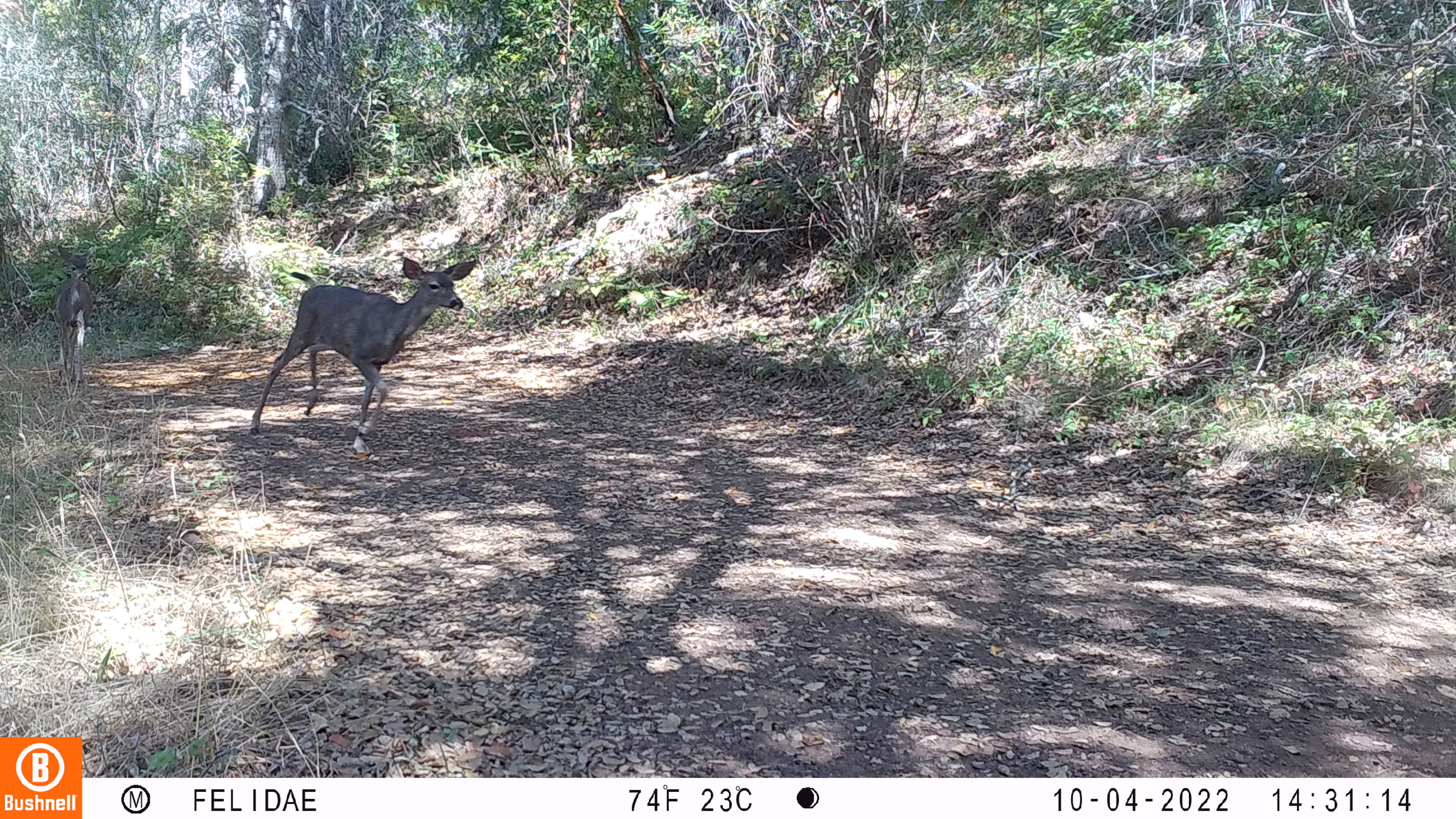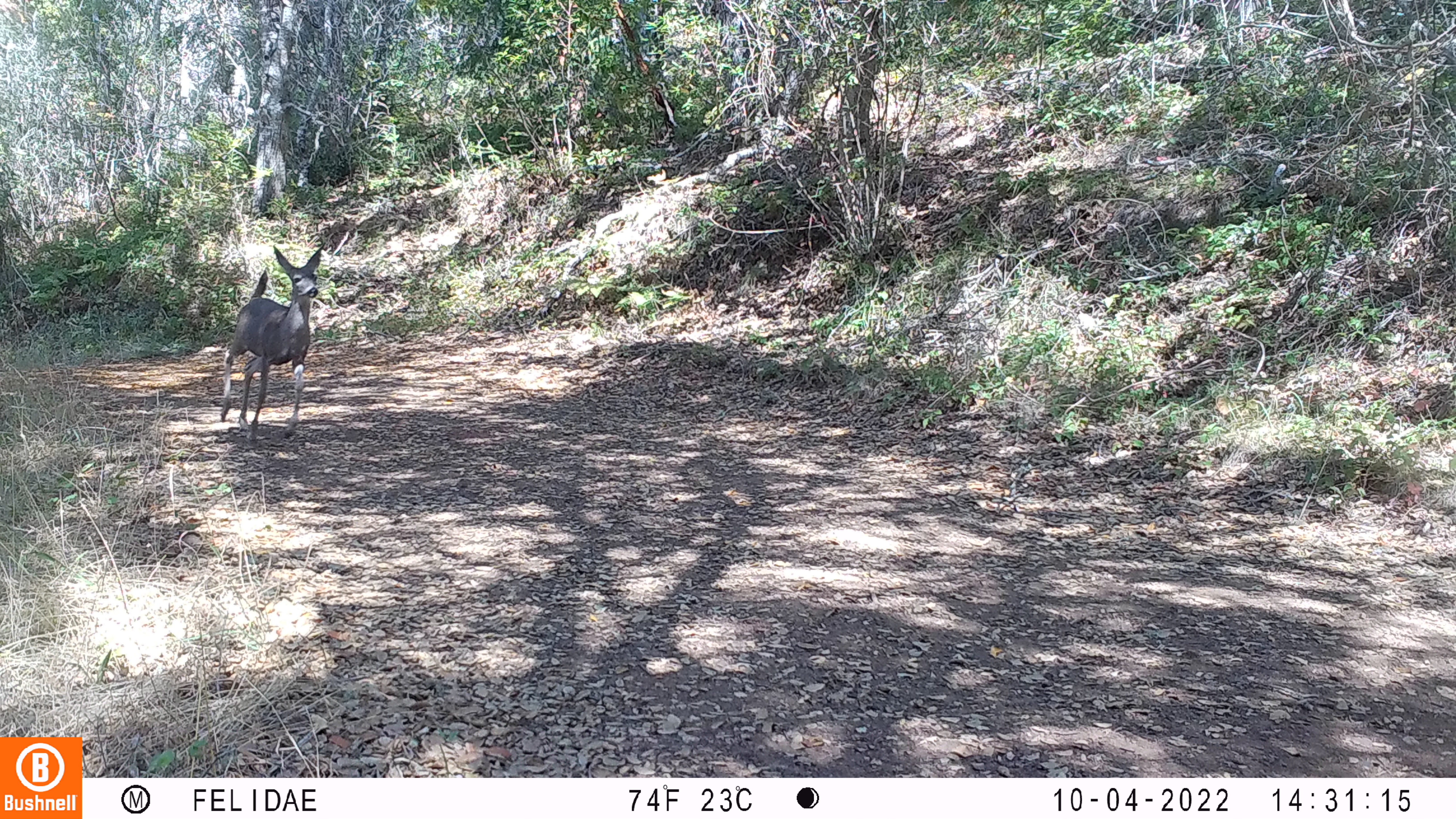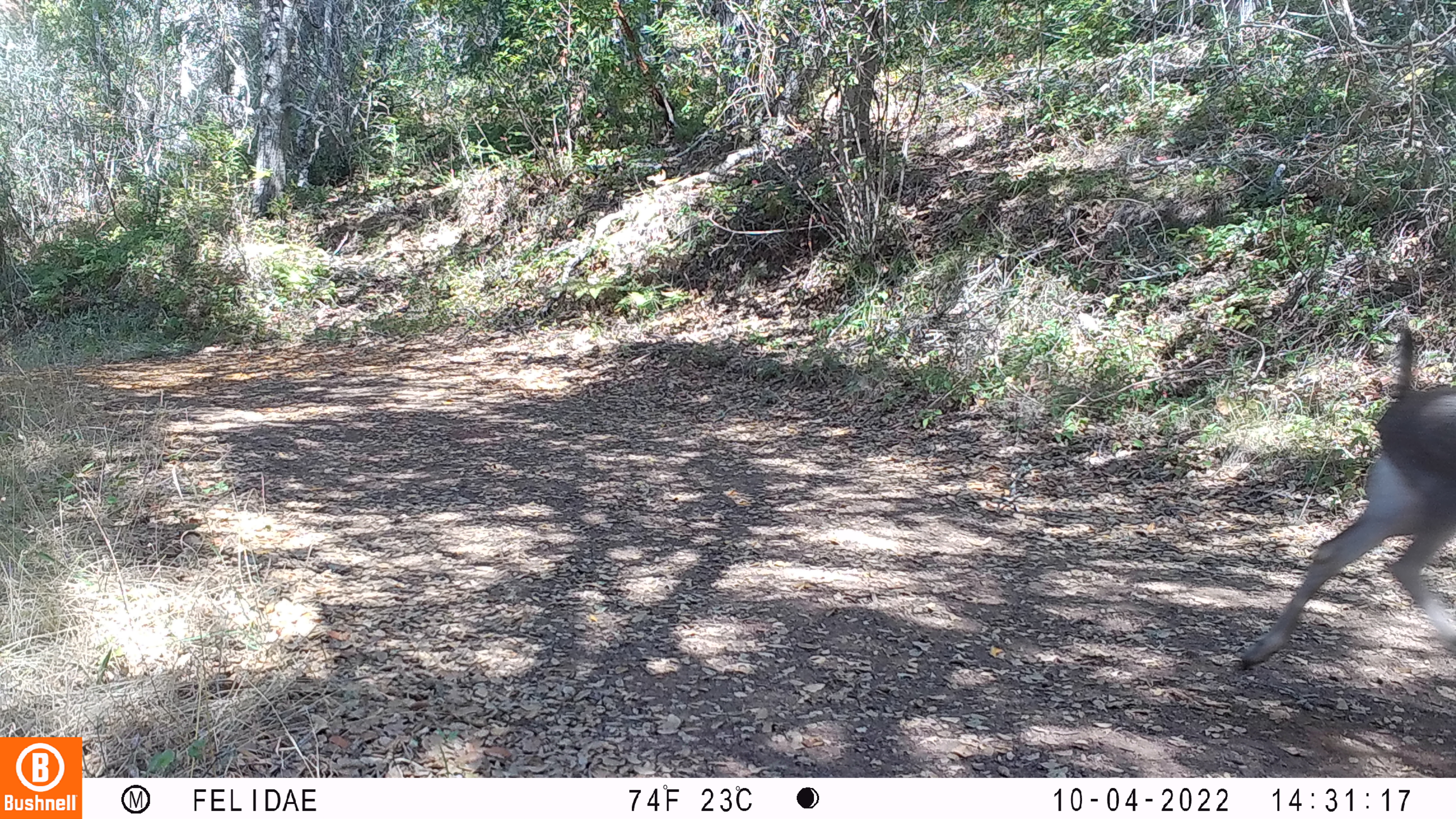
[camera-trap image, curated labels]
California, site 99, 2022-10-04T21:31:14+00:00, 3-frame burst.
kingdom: Animalia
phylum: Chordata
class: Mammalia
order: Artiodactyla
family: Cervidae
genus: Odocoileus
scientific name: Odocoileus hemionus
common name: mule deer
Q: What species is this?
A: Mule deer (Odocoileus hemionus).